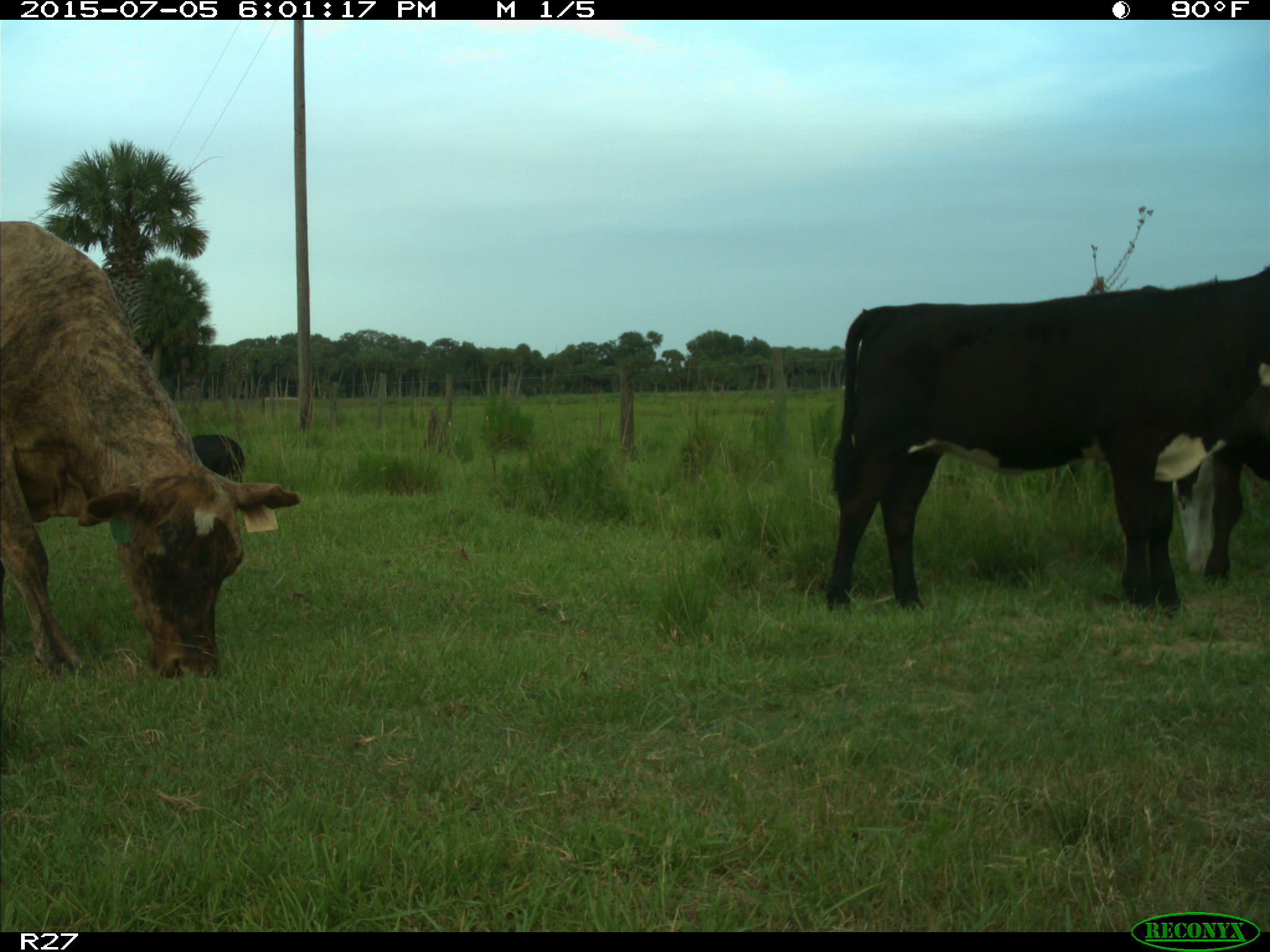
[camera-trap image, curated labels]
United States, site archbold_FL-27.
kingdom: Animalia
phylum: Chordata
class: Mammalia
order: Artiodactyla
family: Bovidae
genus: Bos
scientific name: Bos taurus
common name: domestic cow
Bos taurus (domestic cow).